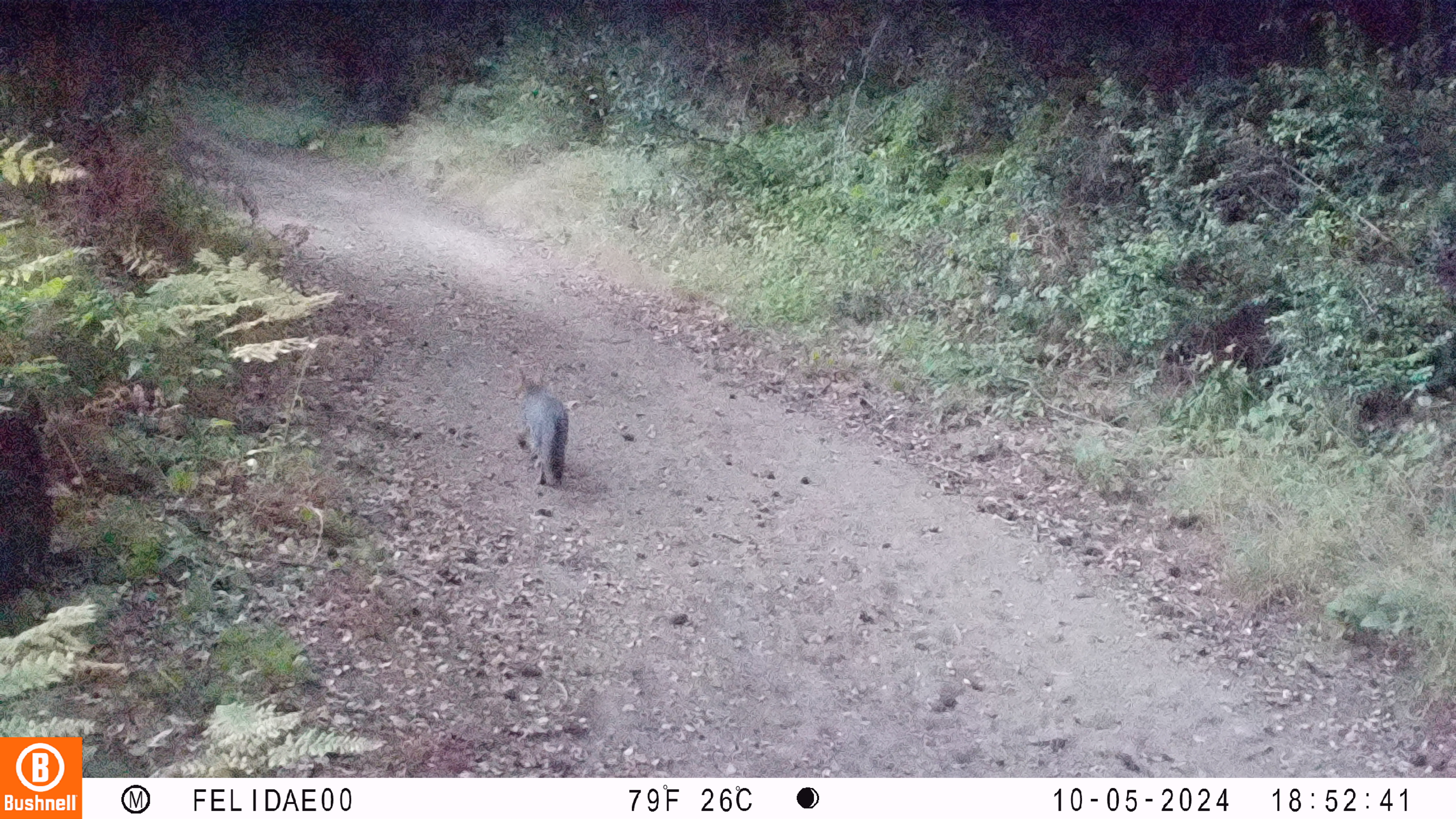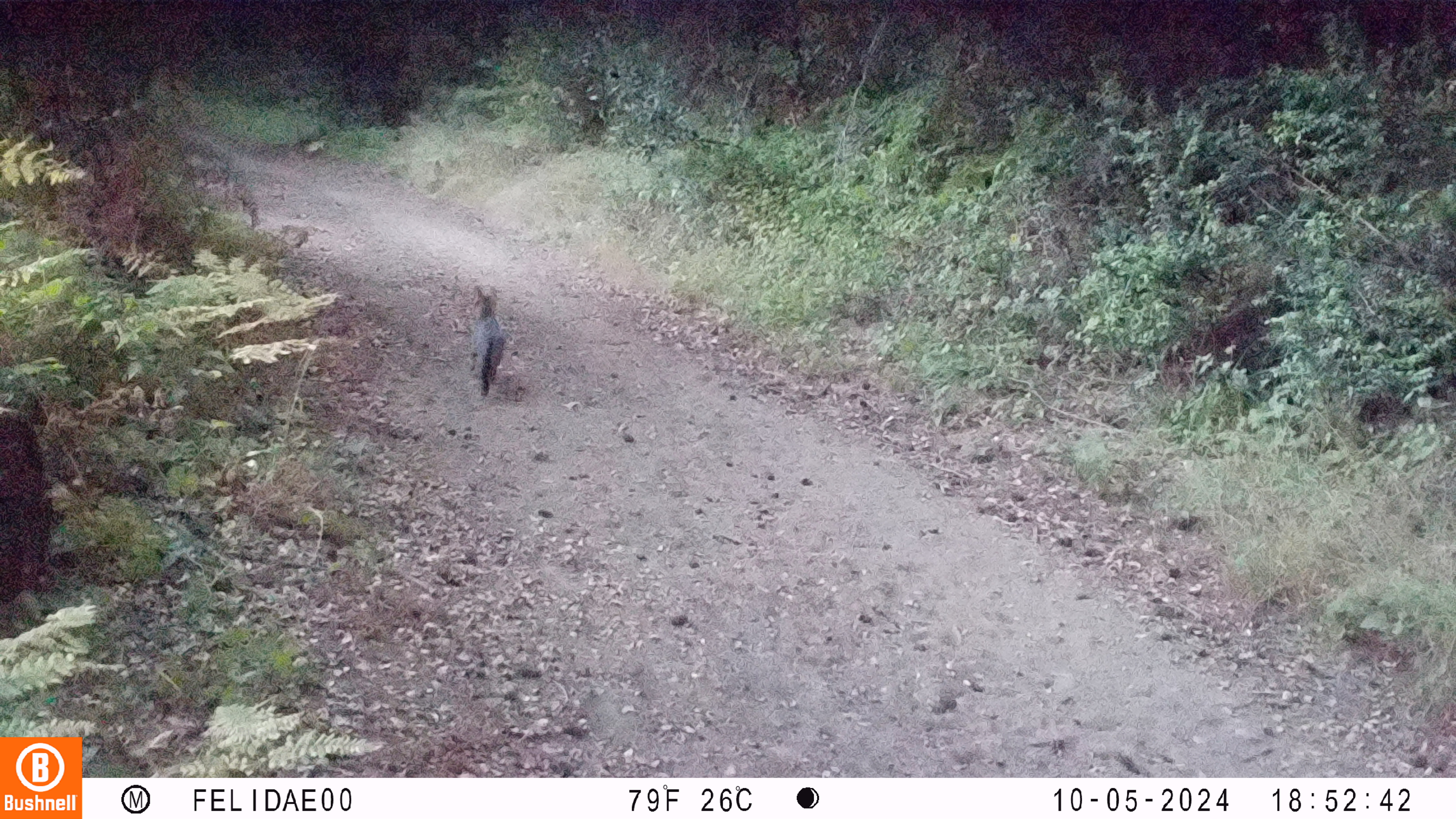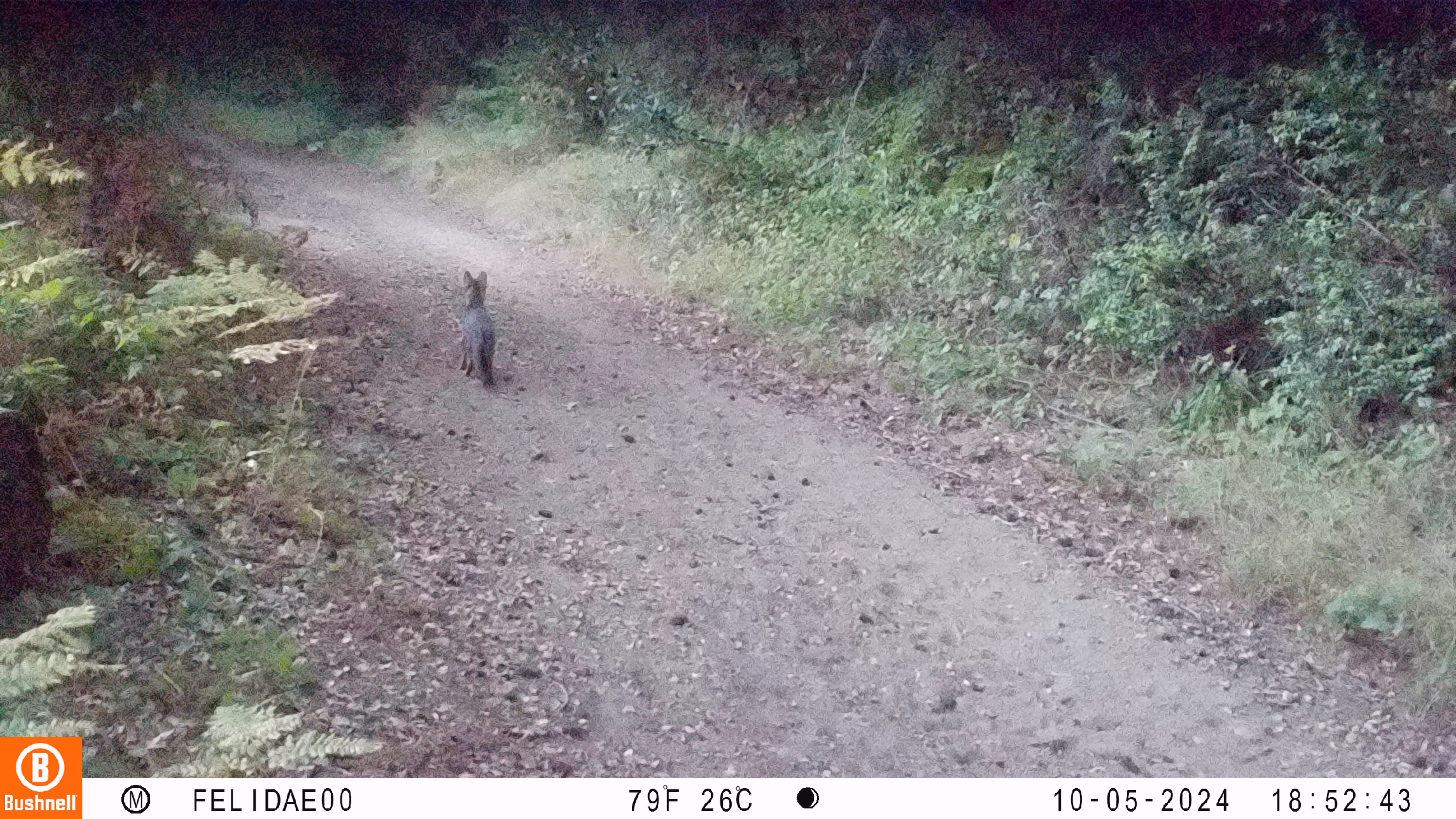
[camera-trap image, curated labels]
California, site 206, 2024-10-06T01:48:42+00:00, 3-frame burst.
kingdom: Animalia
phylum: Chordata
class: Mammalia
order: Carnivora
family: Canidae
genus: Urocyon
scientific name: Urocyon cinereoargenteus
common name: gray fox